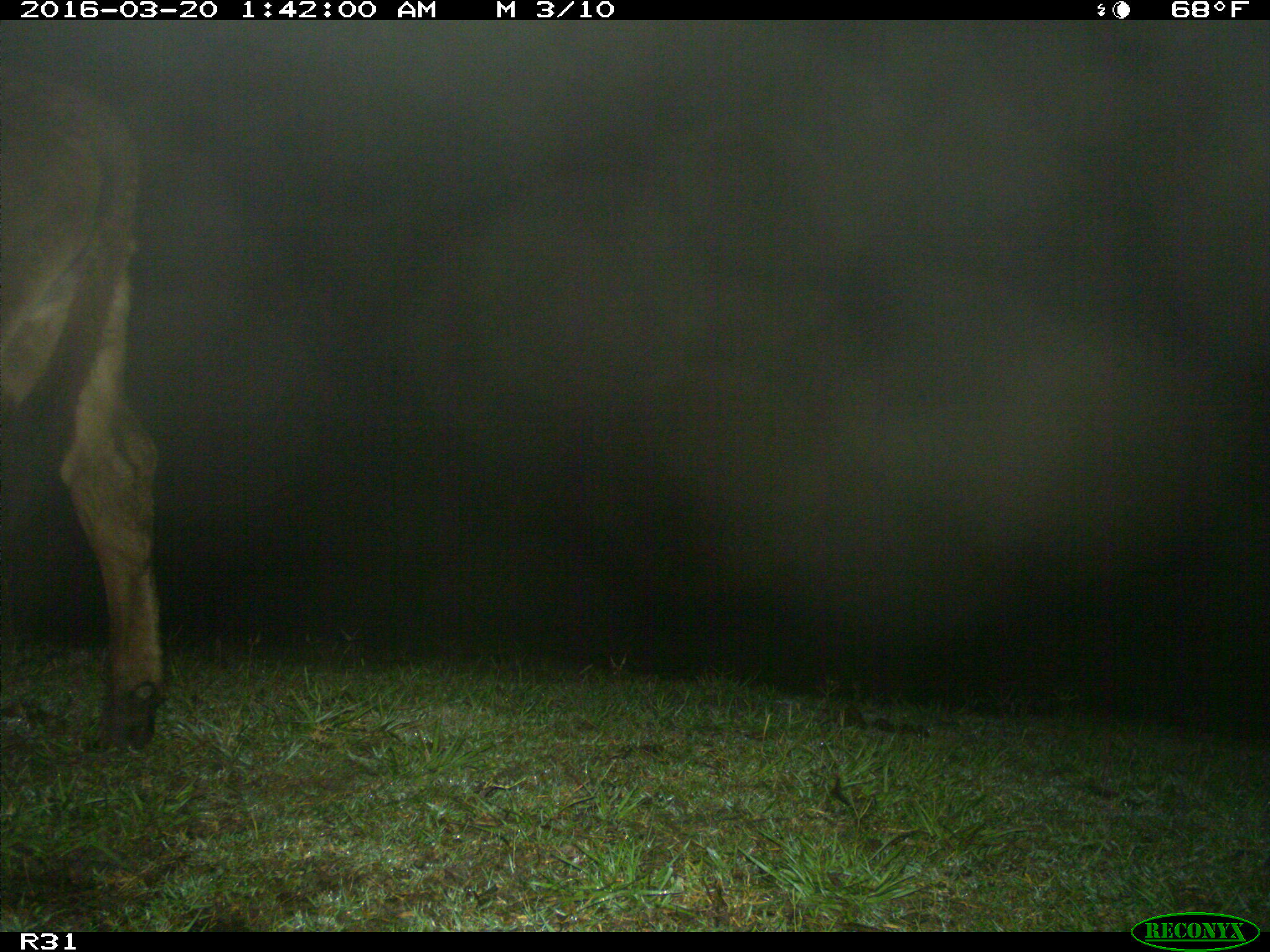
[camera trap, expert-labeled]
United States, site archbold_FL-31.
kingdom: Animalia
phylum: Chordata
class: Mammalia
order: Artiodactyla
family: Bovidae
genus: Bos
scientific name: Bos taurus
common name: domestic cow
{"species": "Bos taurus (domestic cow)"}